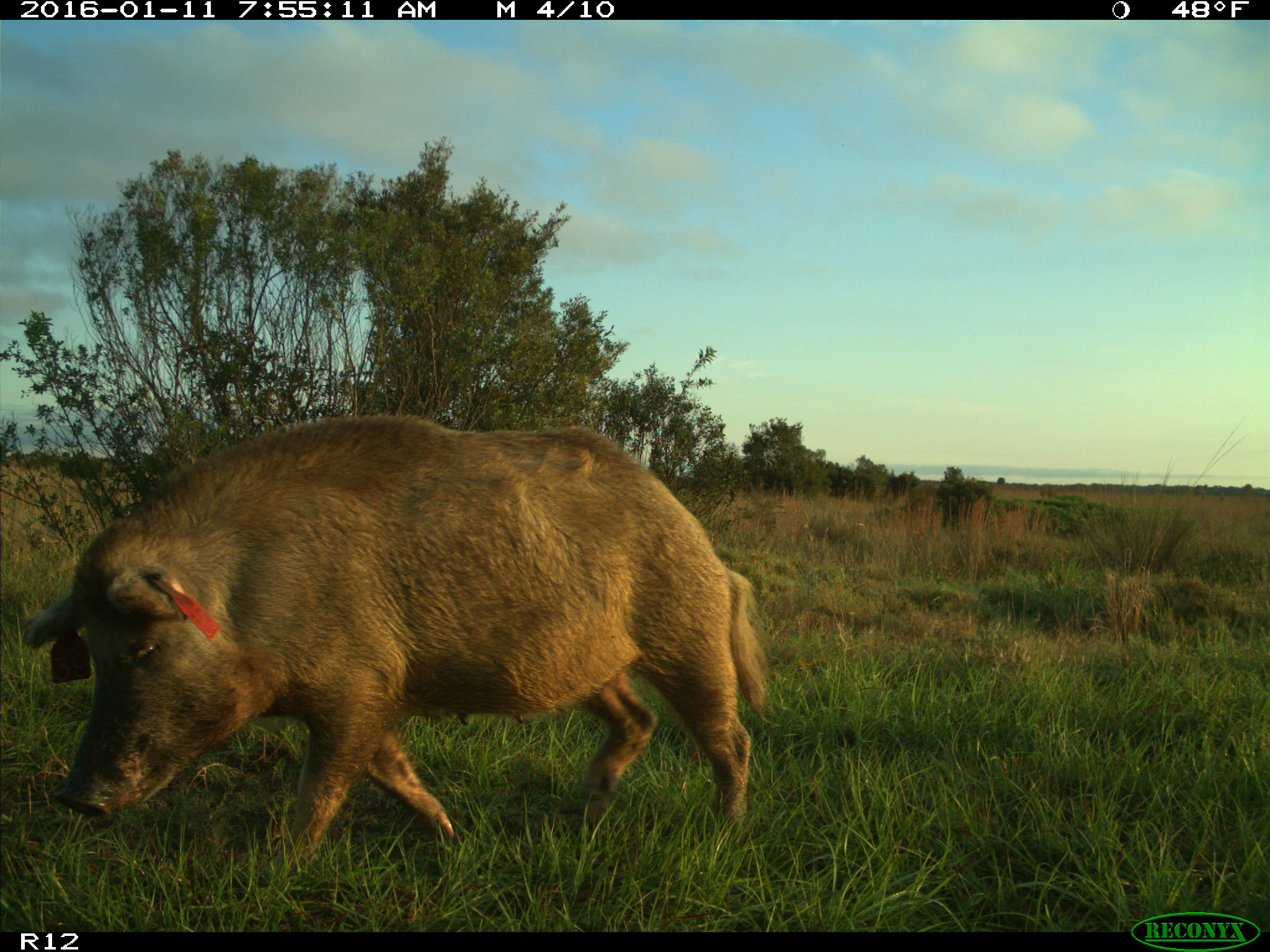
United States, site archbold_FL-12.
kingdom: Animalia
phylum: Chordata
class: Mammalia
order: Artiodactyla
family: Suidae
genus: Sus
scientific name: Sus scrofa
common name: wild boar